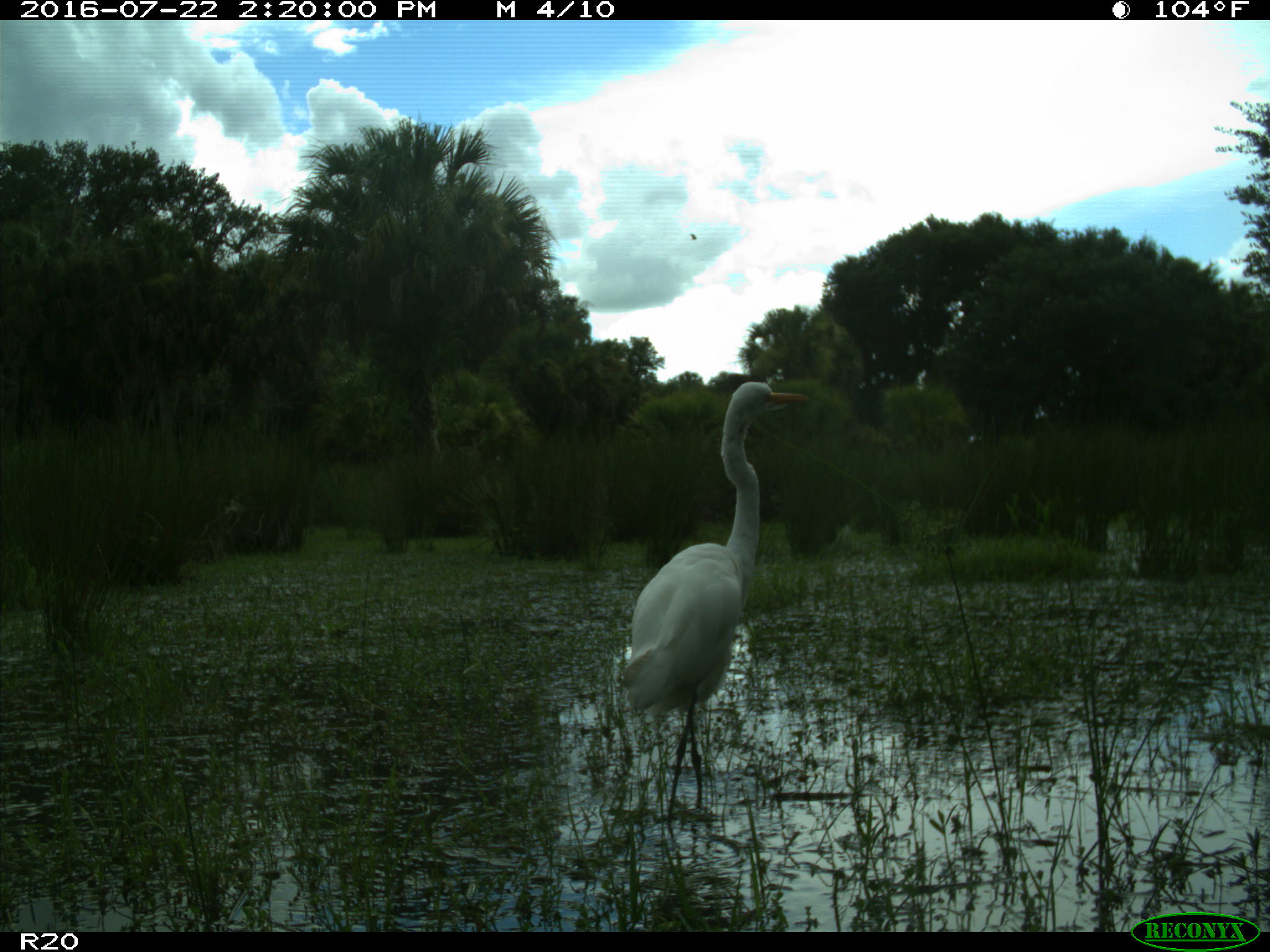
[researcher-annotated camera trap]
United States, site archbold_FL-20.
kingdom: Animalia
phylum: Chordata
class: Aves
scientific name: Aves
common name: birds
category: unidentified bird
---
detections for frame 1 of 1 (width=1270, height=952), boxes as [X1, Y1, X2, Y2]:
animal: [621, 382, 809, 821]